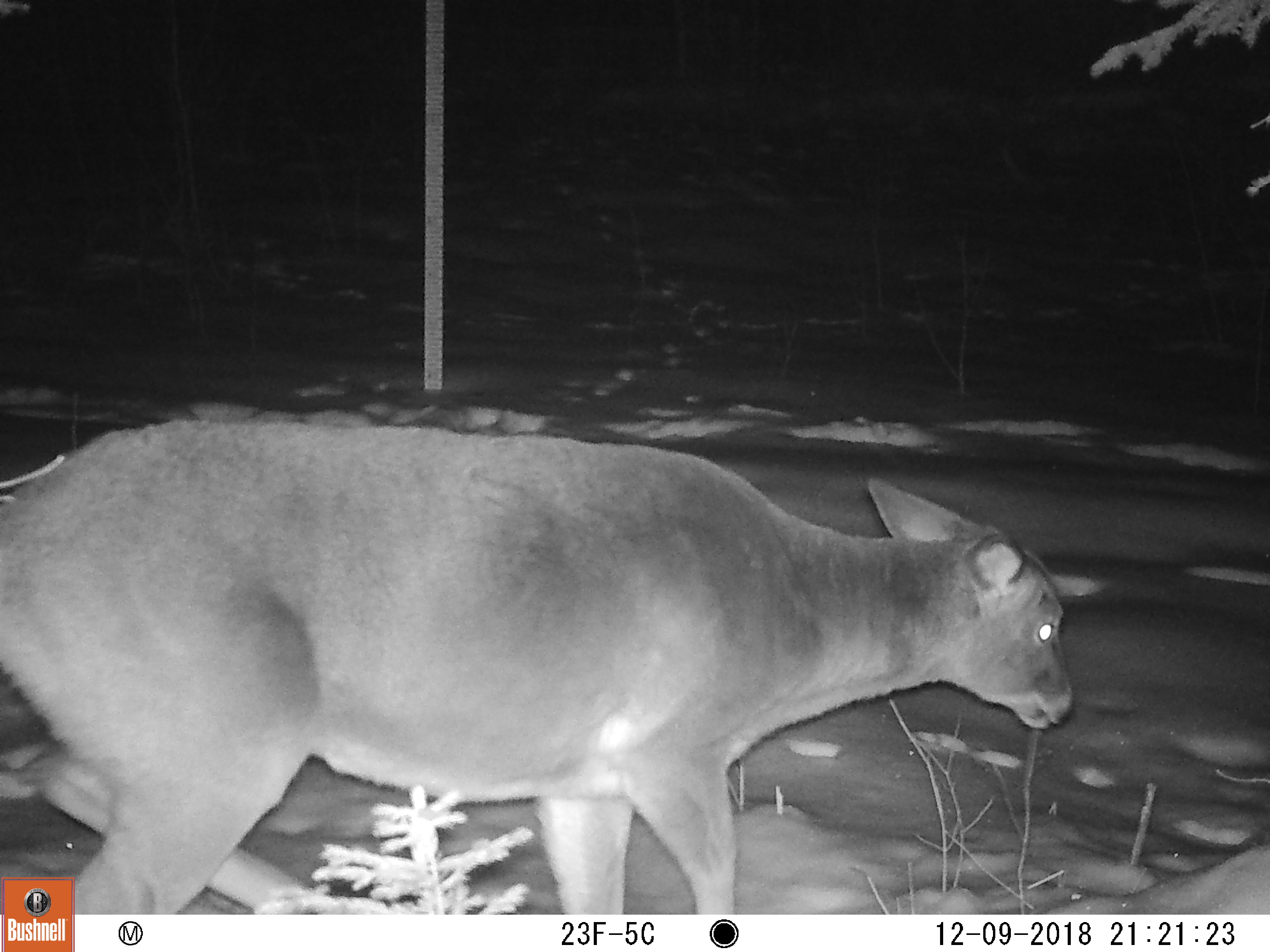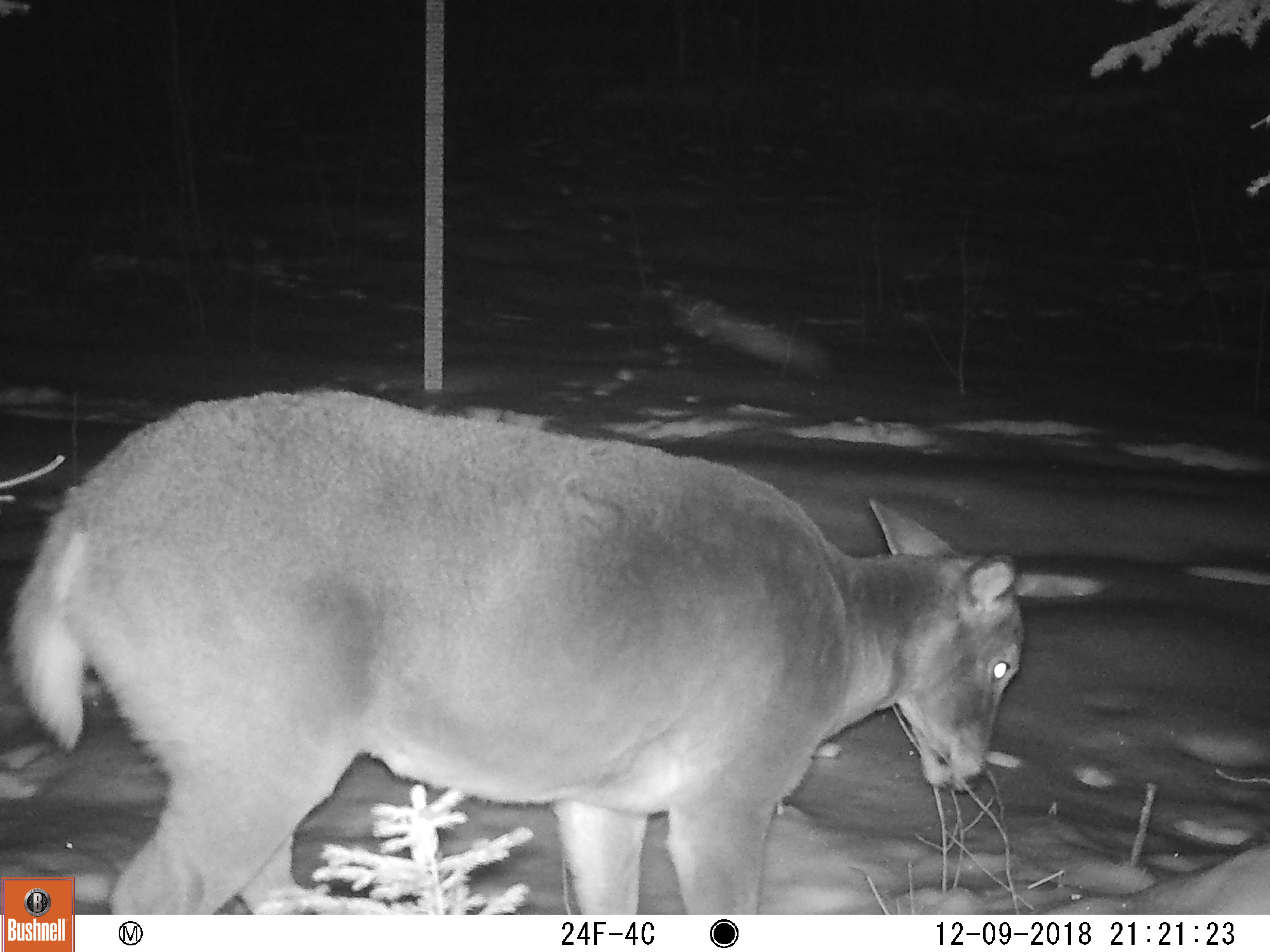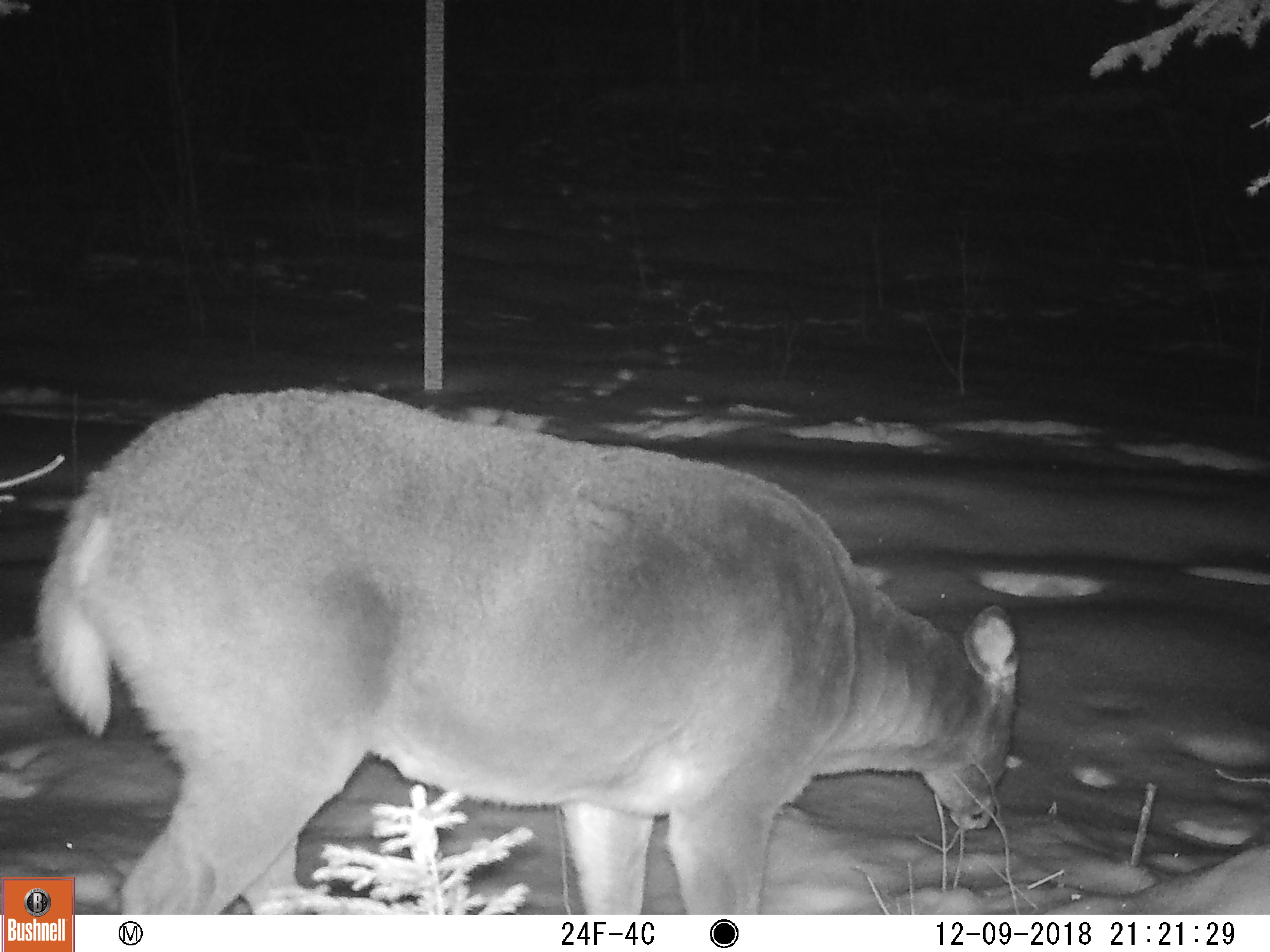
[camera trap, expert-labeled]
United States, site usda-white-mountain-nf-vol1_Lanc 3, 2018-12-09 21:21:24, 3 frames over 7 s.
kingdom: Animalia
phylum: Chordata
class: Mammalia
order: Artiodactyla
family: Cervidae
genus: Odocoileus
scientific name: Odocoileus virginianus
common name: white-tailed deer